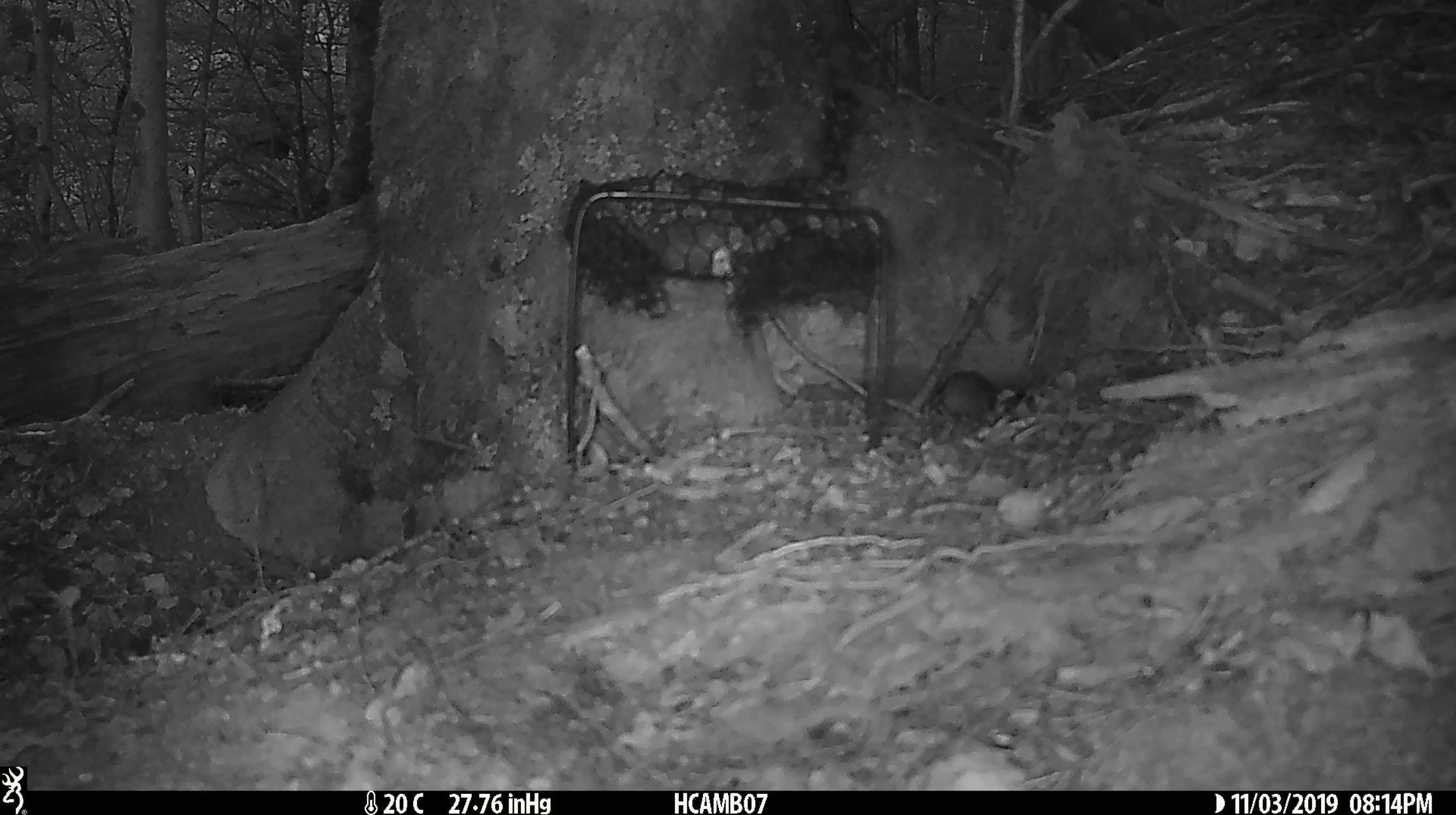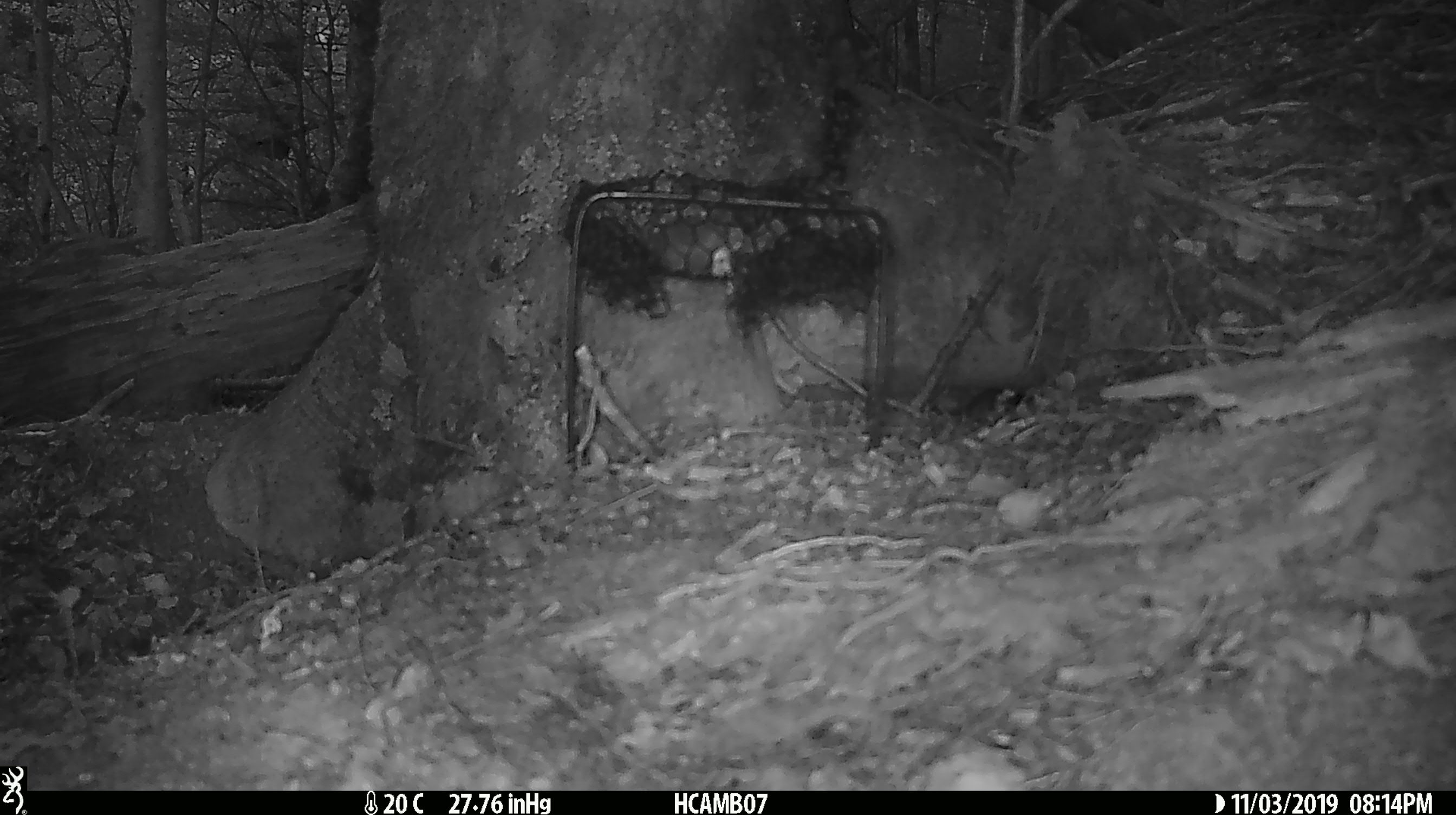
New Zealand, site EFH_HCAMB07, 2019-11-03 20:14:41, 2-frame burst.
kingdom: Animalia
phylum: Chordata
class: Mammalia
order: Rodentia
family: Muridae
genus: Mus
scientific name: Mus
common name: mouse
Mouse (Mus).